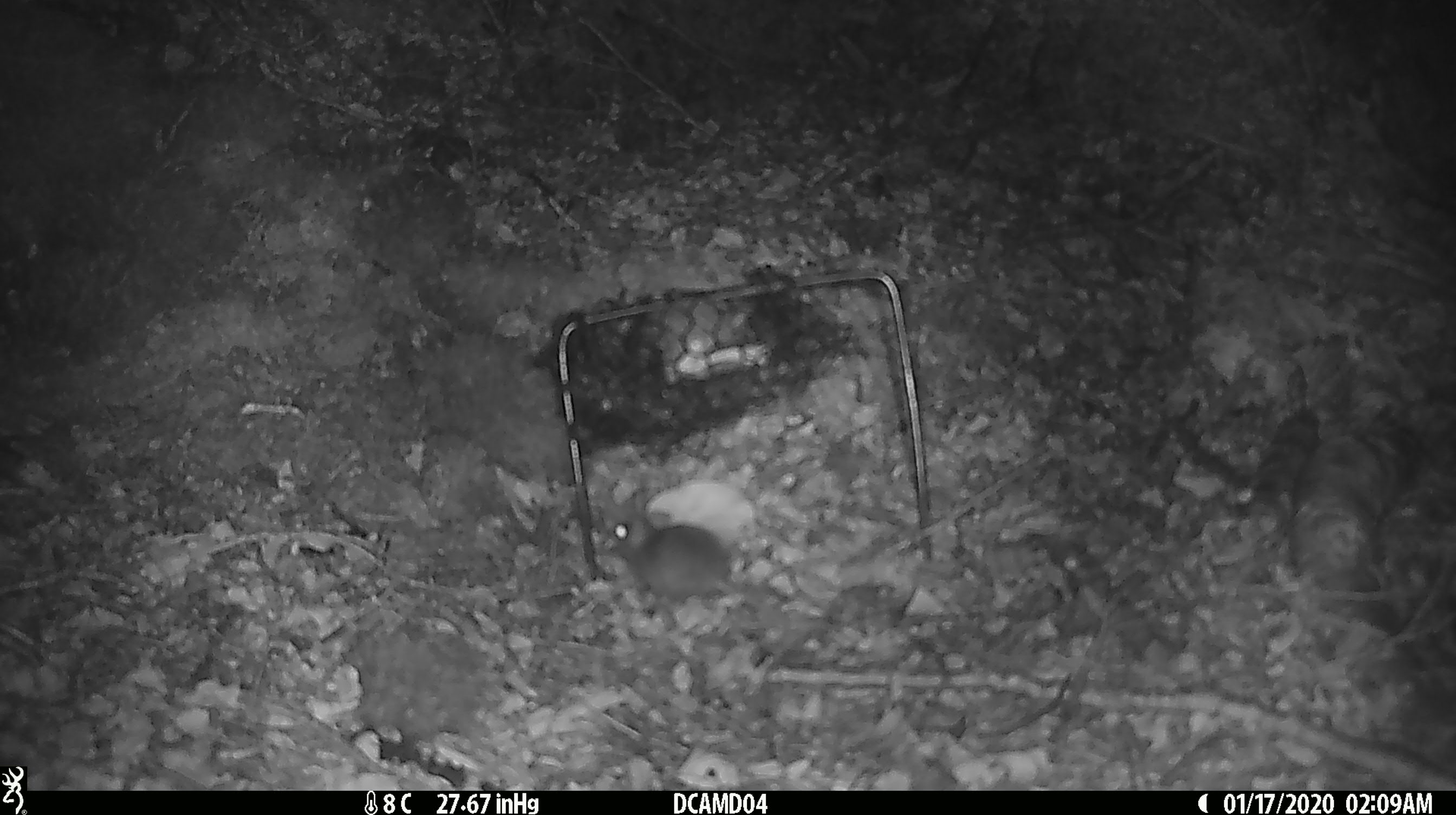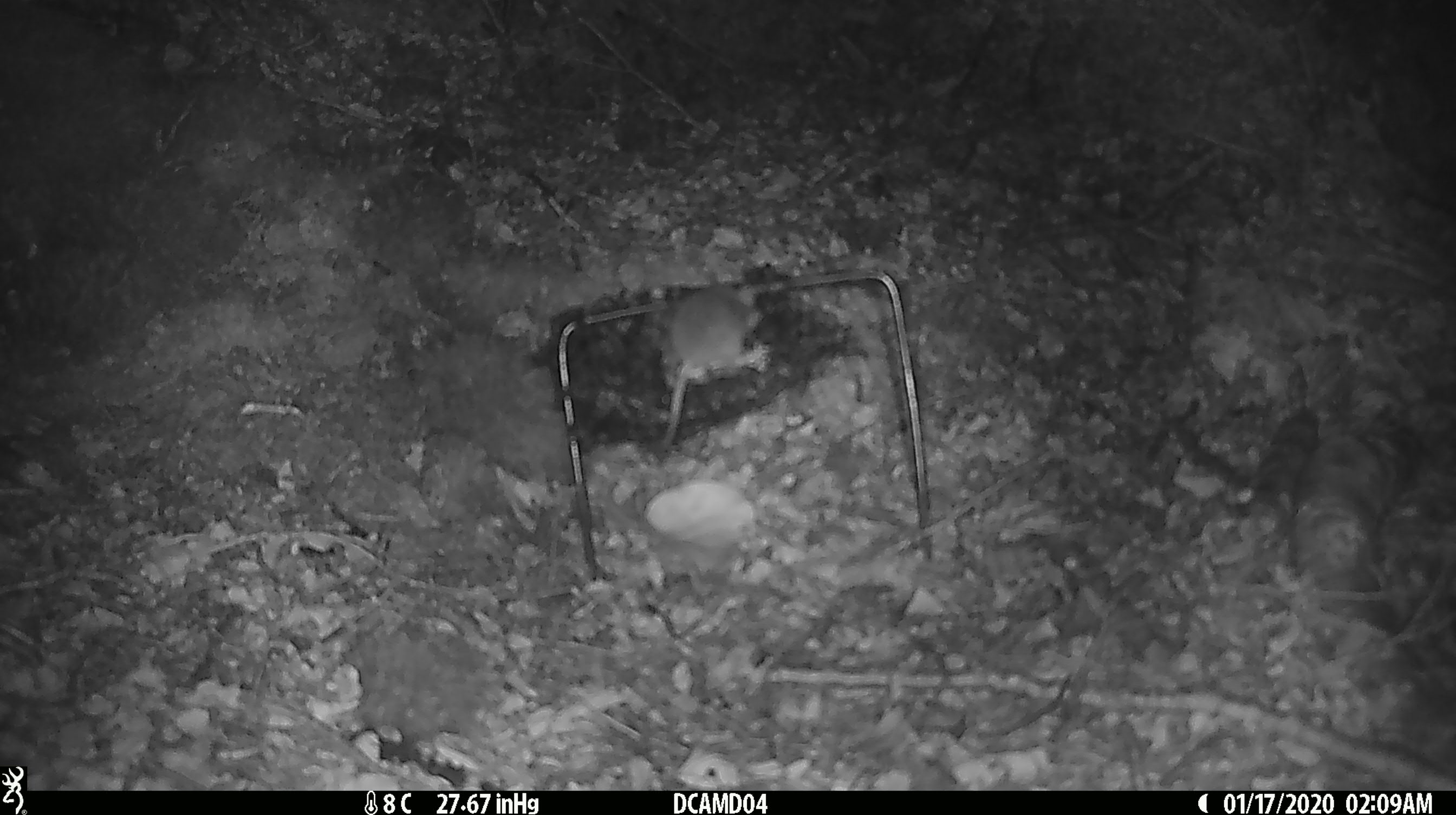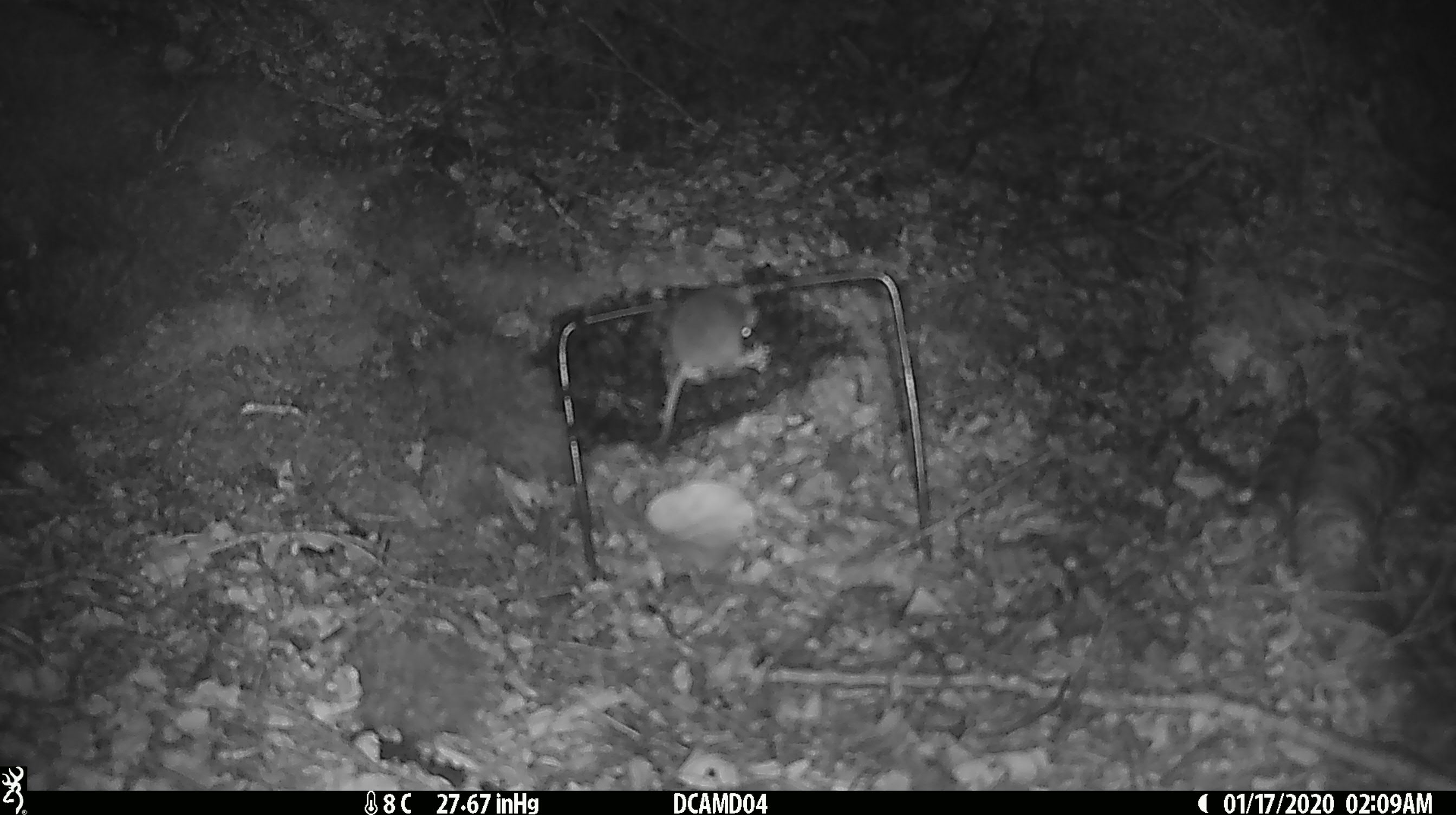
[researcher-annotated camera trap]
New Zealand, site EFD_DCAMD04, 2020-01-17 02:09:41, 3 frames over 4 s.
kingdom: Animalia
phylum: Chordata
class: Mammalia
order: Rodentia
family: Muridae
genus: Mus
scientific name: Mus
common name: mouse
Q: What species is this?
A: Mouse (Mus).